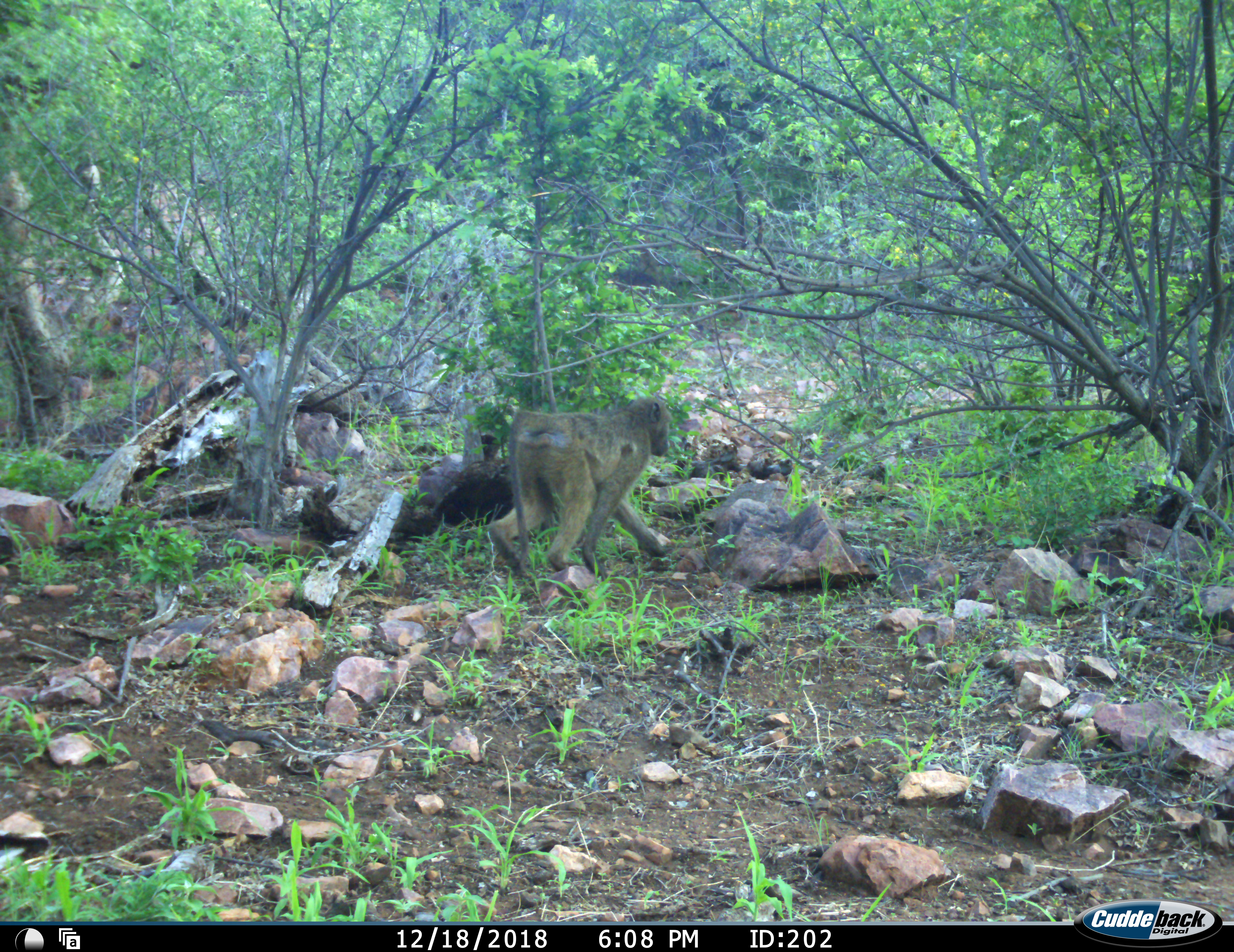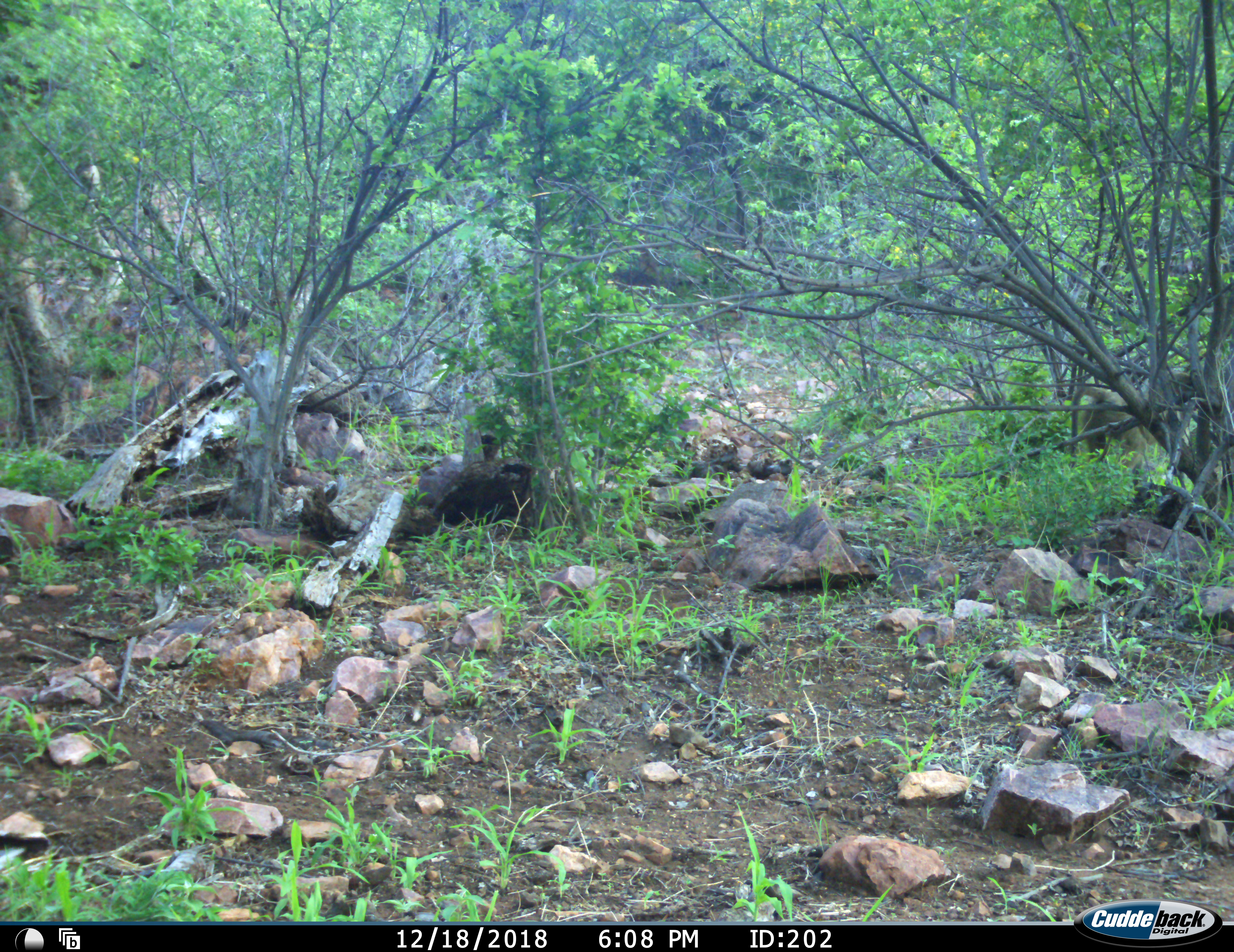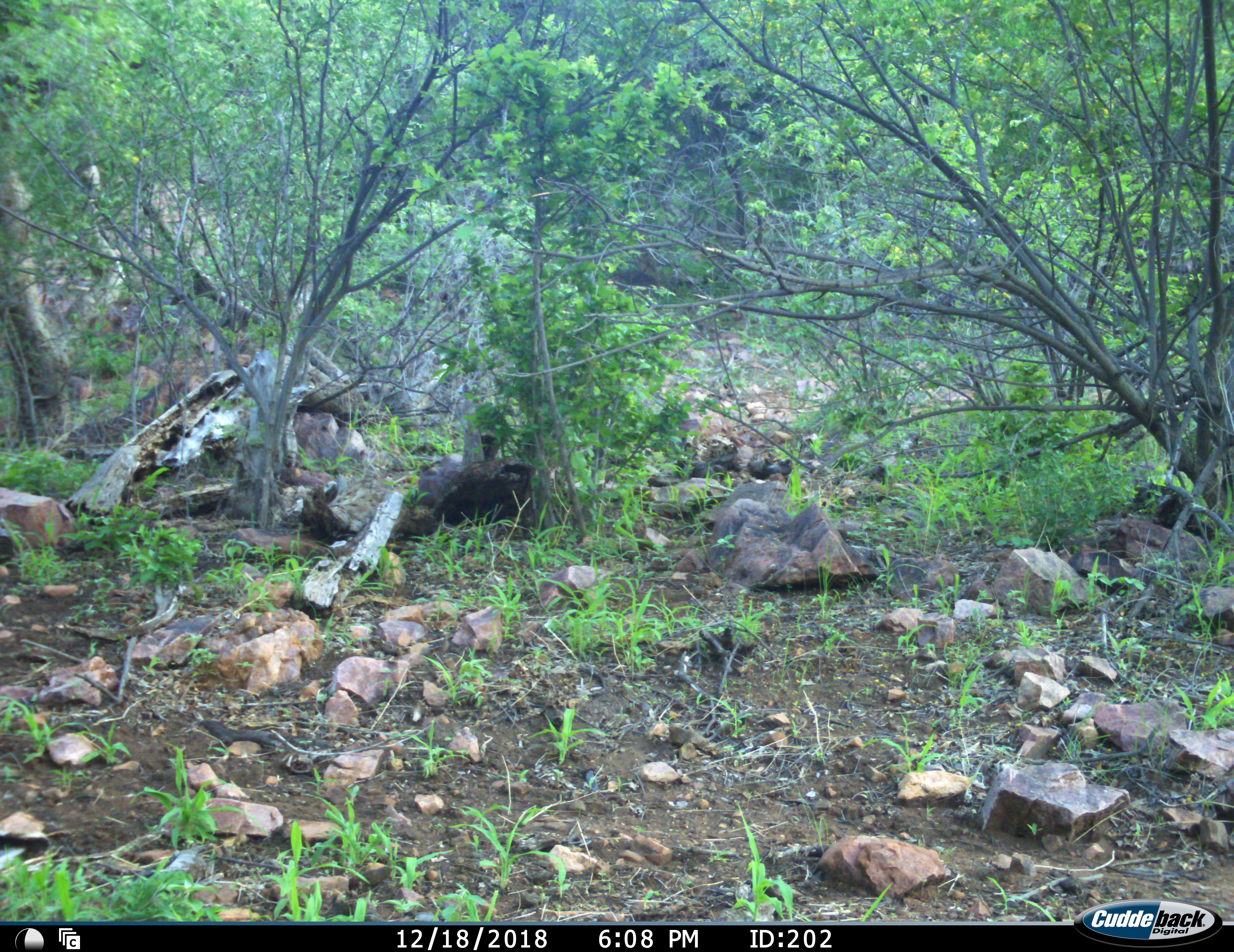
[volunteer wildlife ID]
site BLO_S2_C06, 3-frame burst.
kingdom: Animalia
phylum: Chordata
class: Mammalia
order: Primates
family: Cercopithecidae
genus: Papio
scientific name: Papio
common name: baboon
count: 1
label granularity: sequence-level